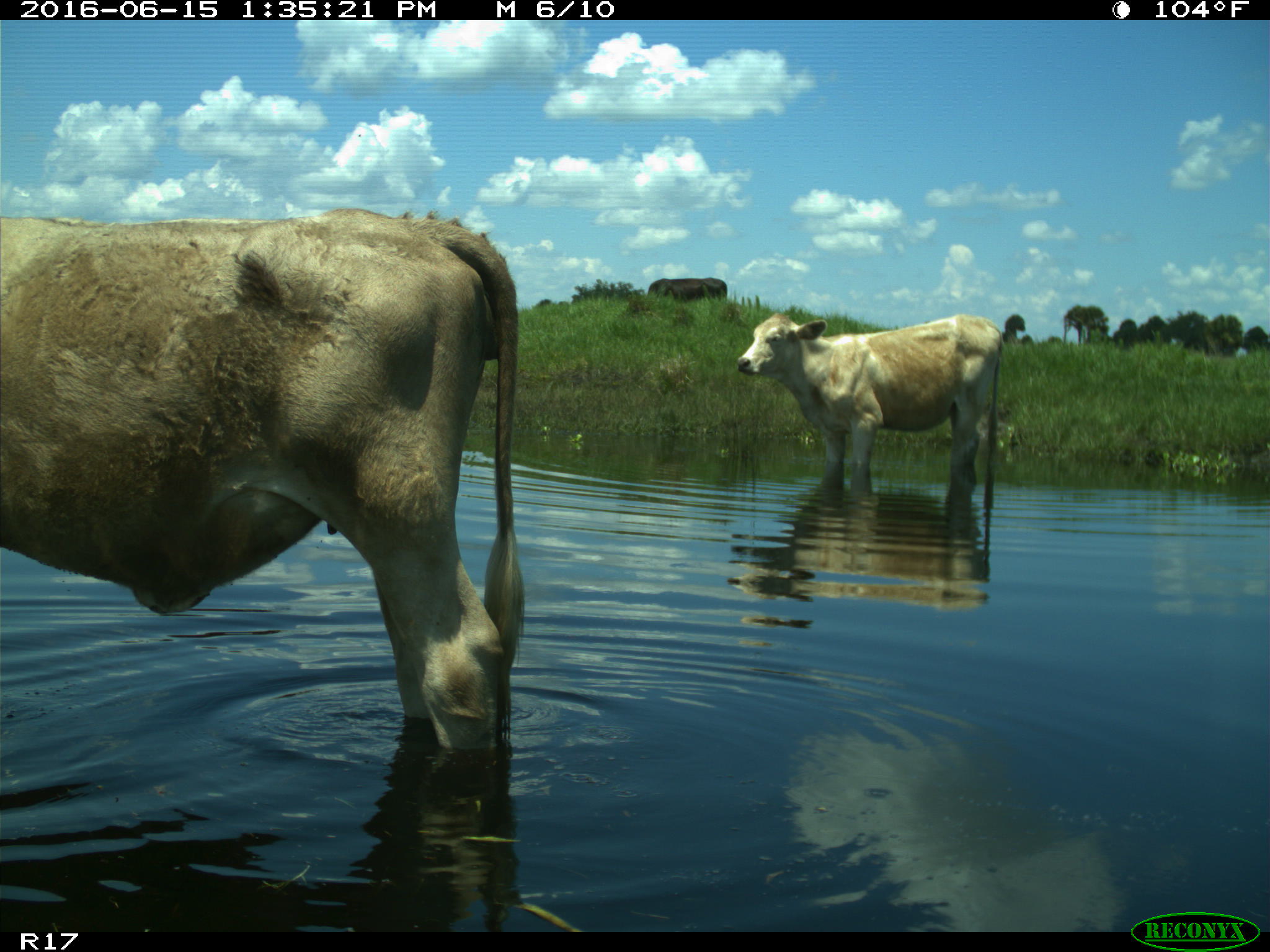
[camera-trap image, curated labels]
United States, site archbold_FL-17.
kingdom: Animalia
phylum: Chordata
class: Mammalia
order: Artiodactyla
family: Bovidae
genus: Bos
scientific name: Bos taurus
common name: domestic cow